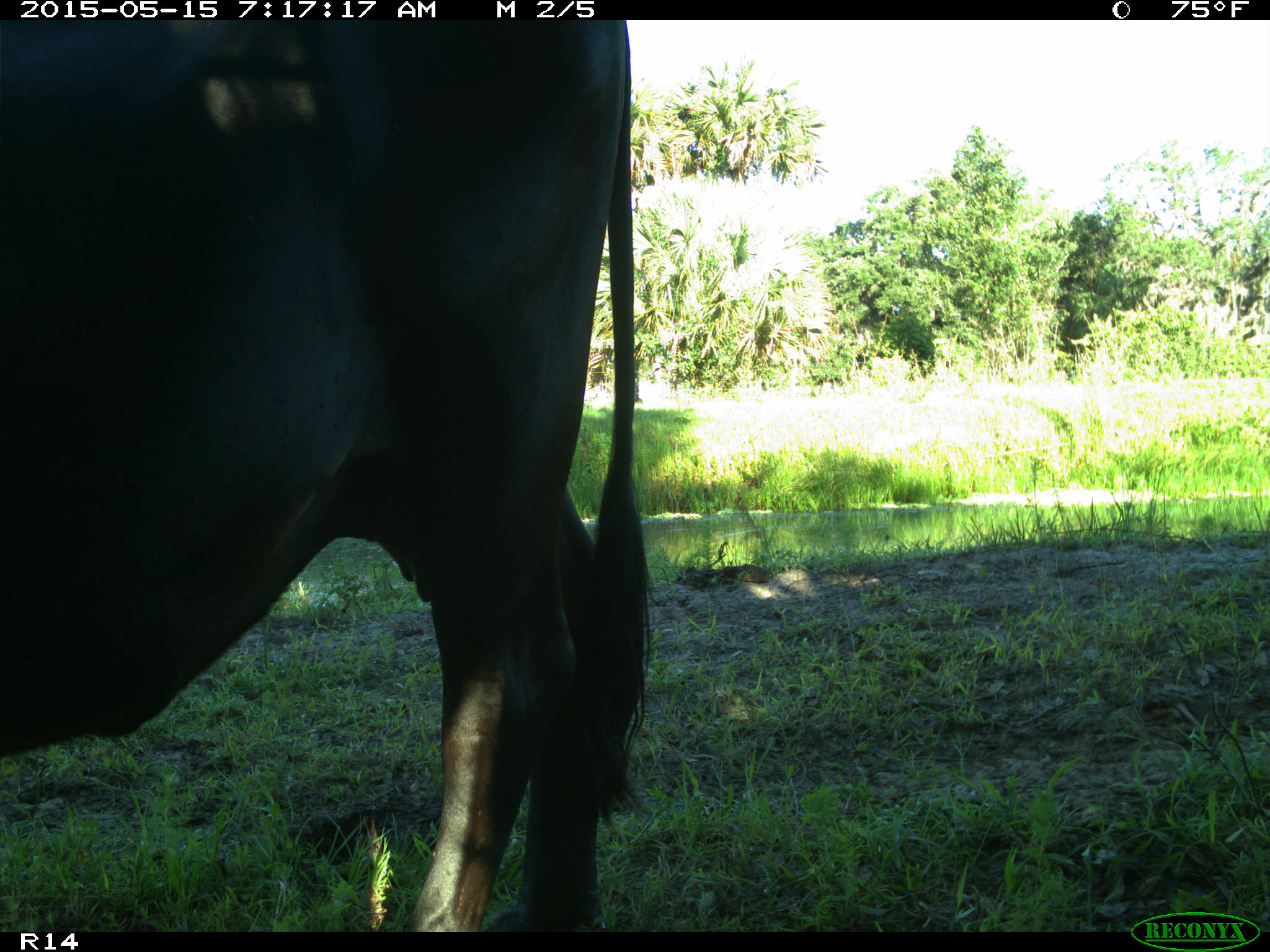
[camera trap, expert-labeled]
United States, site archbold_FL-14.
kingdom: Animalia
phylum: Chordata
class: Mammalia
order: Artiodactyla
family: Bovidae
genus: Bos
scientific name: Bos taurus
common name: domestic cow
Bos taurus (domestic cow).